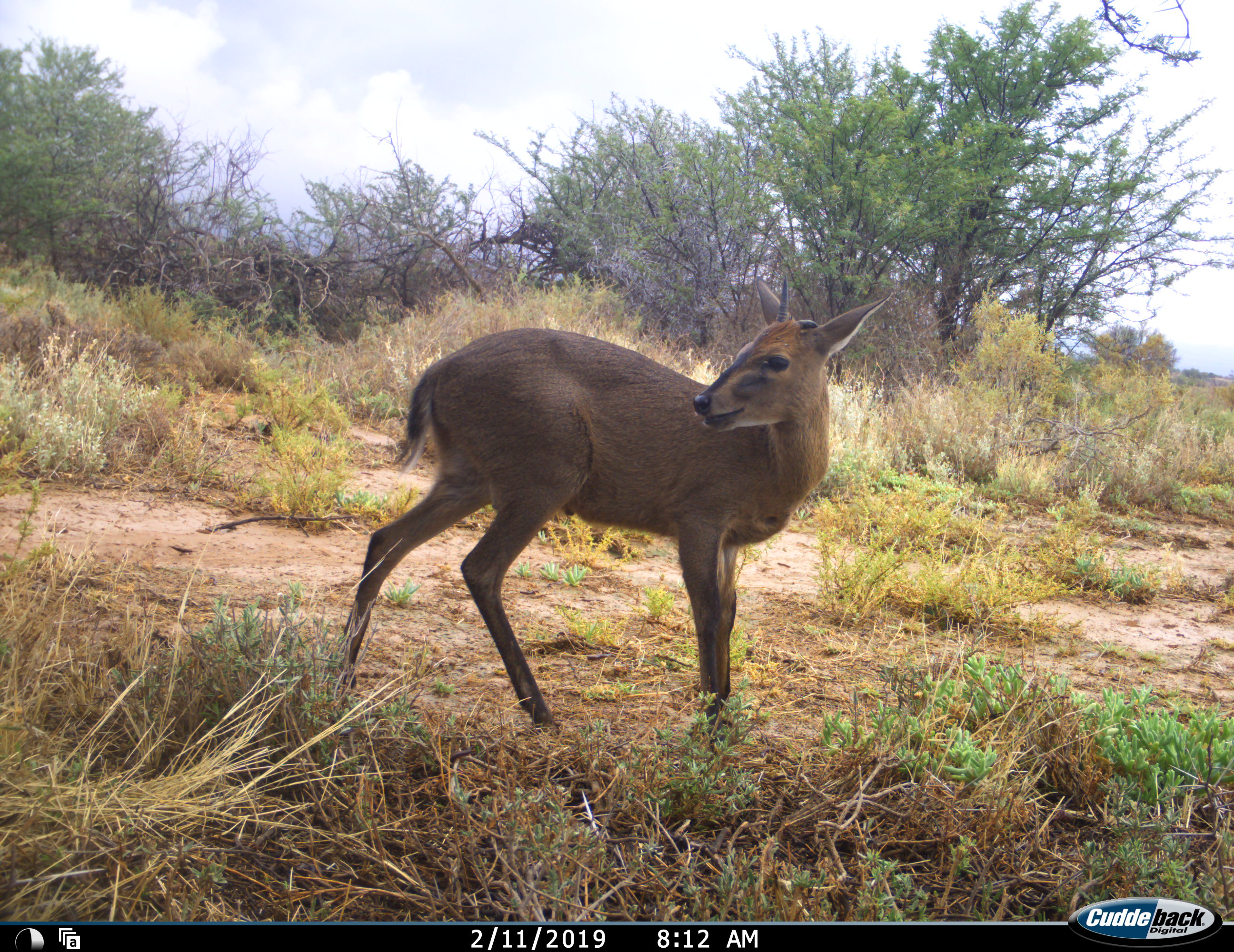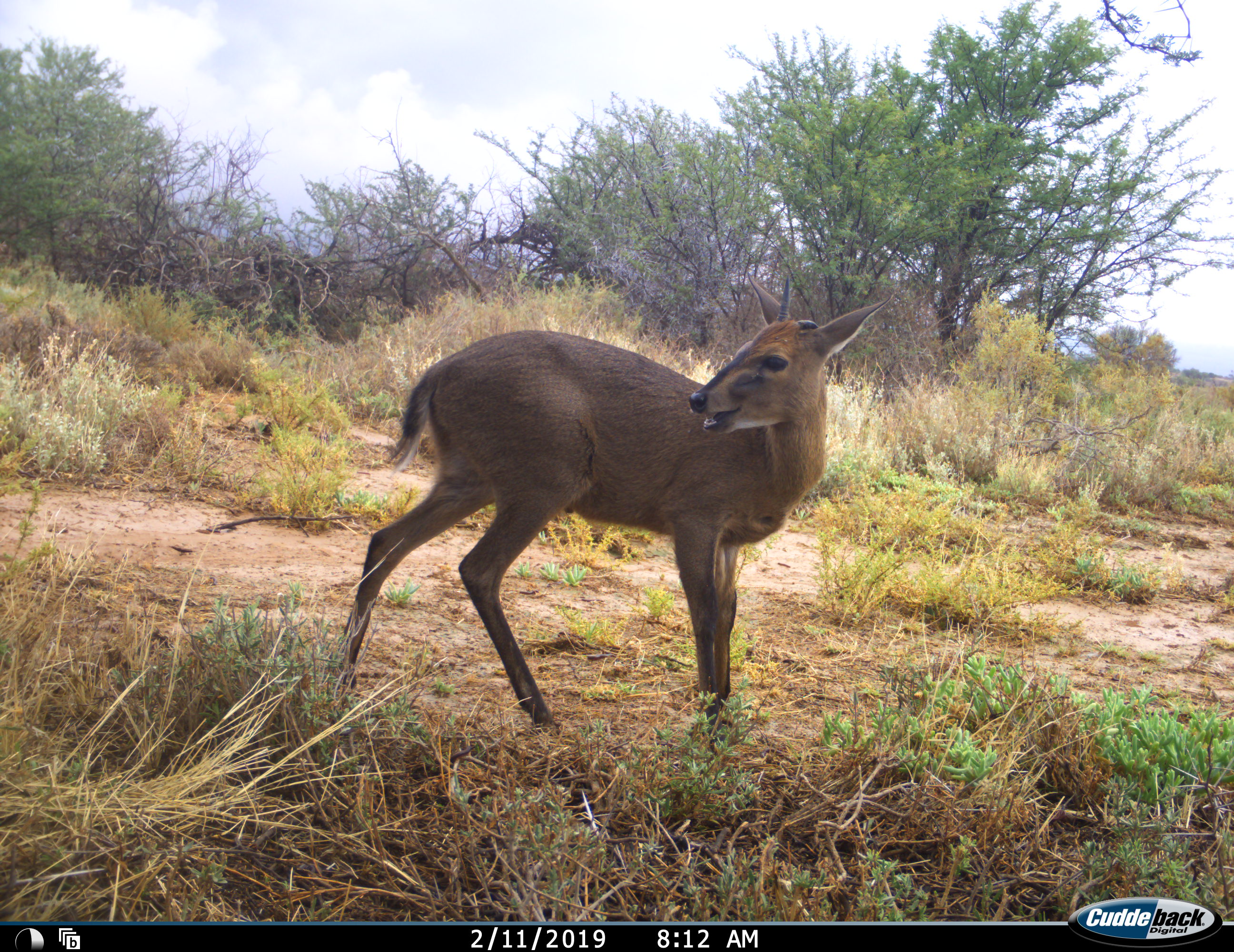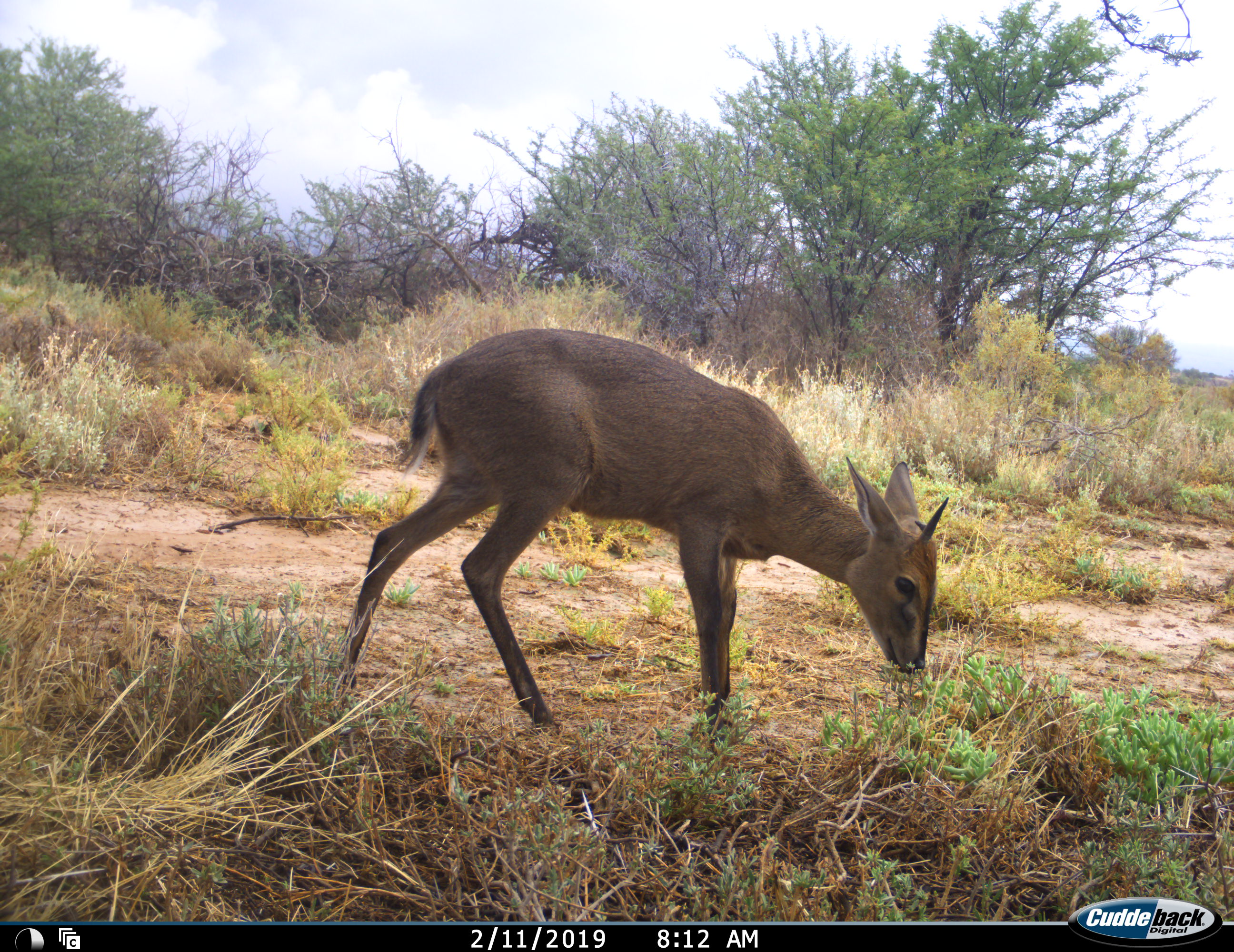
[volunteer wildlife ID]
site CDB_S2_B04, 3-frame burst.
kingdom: Animalia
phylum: Chordata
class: Mammalia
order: Artiodactyla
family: Bovidae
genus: Sylvicapra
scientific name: Sylvicapra grimmia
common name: common duiker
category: duikercommongrey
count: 1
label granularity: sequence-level